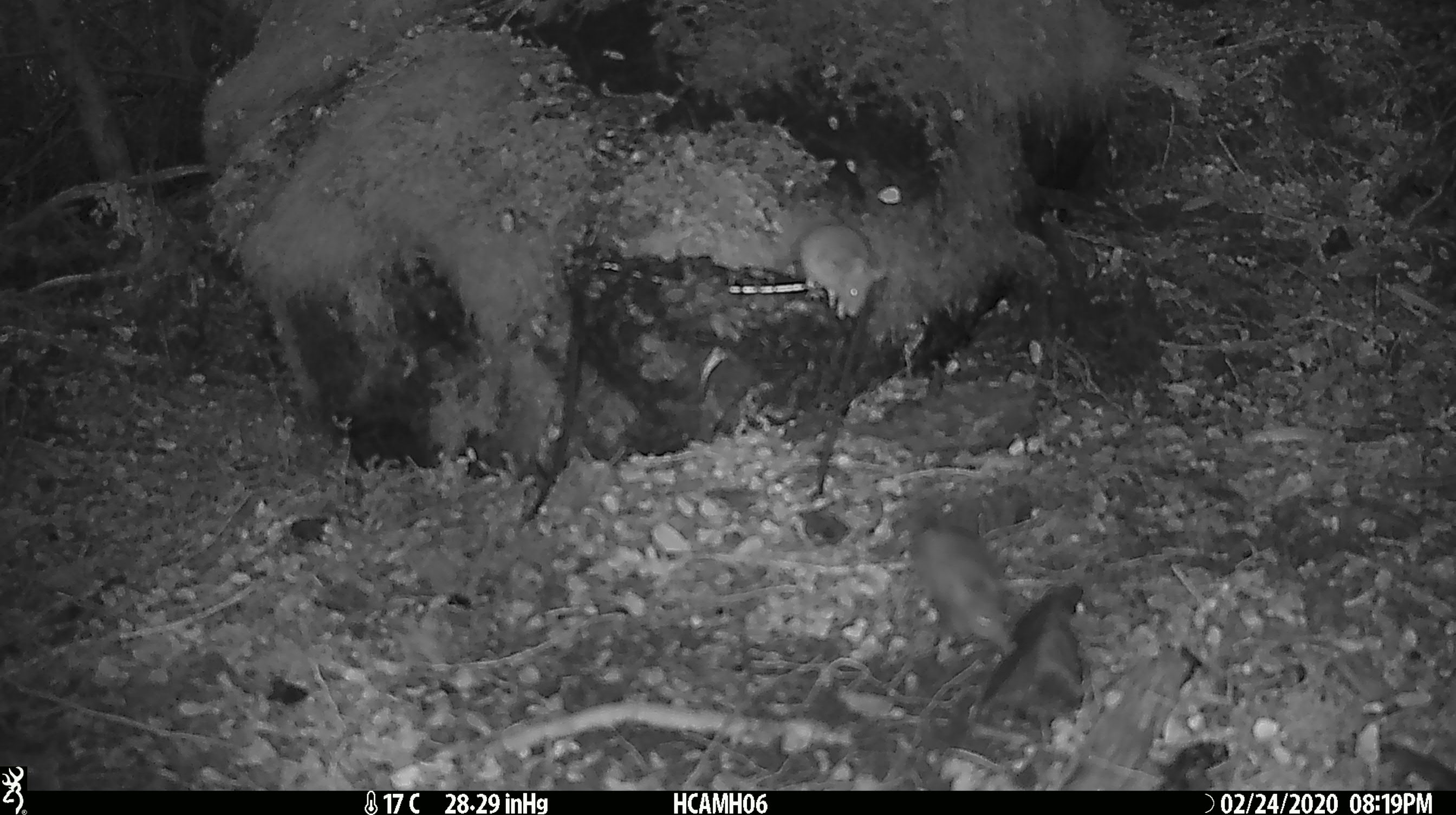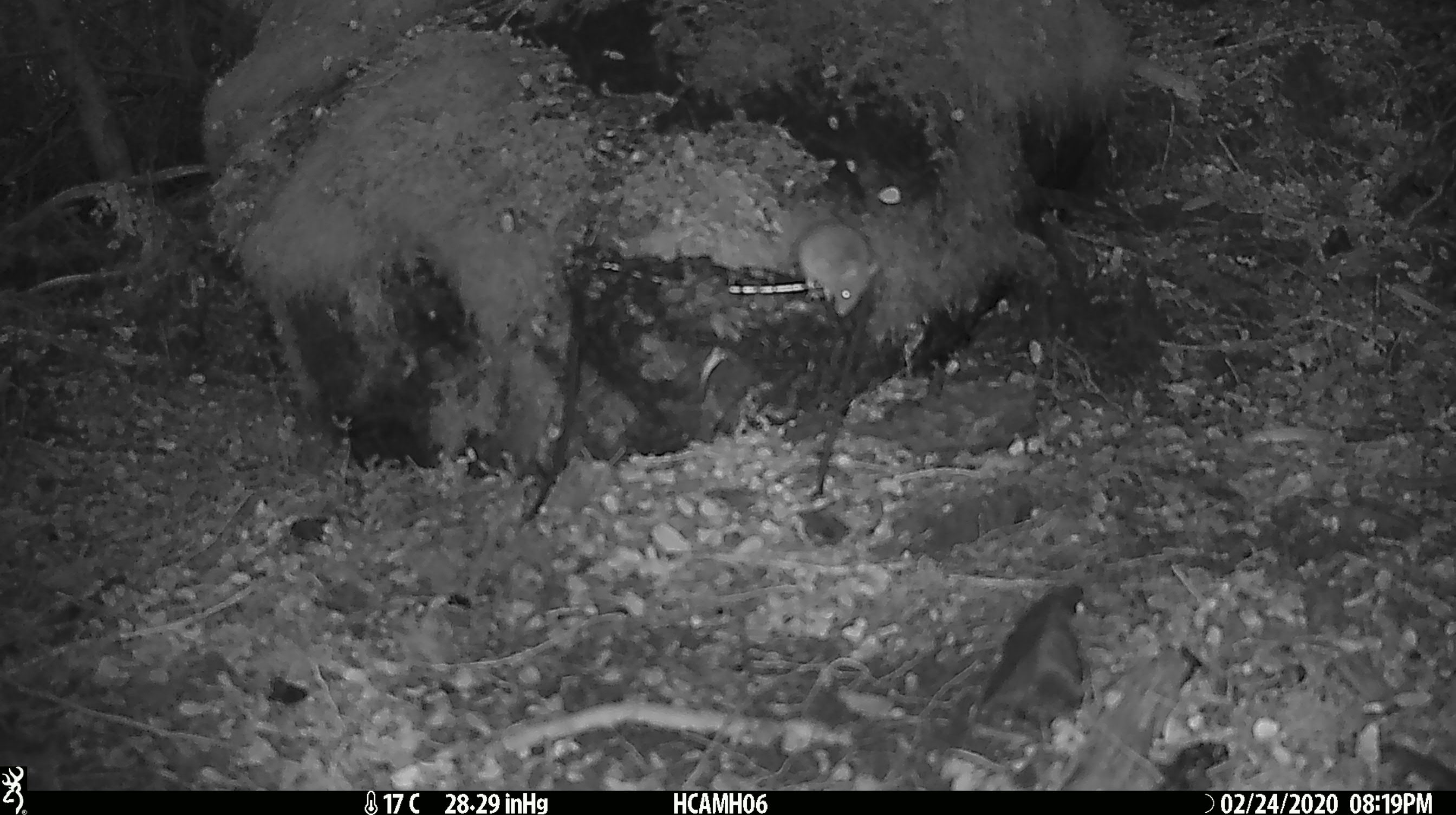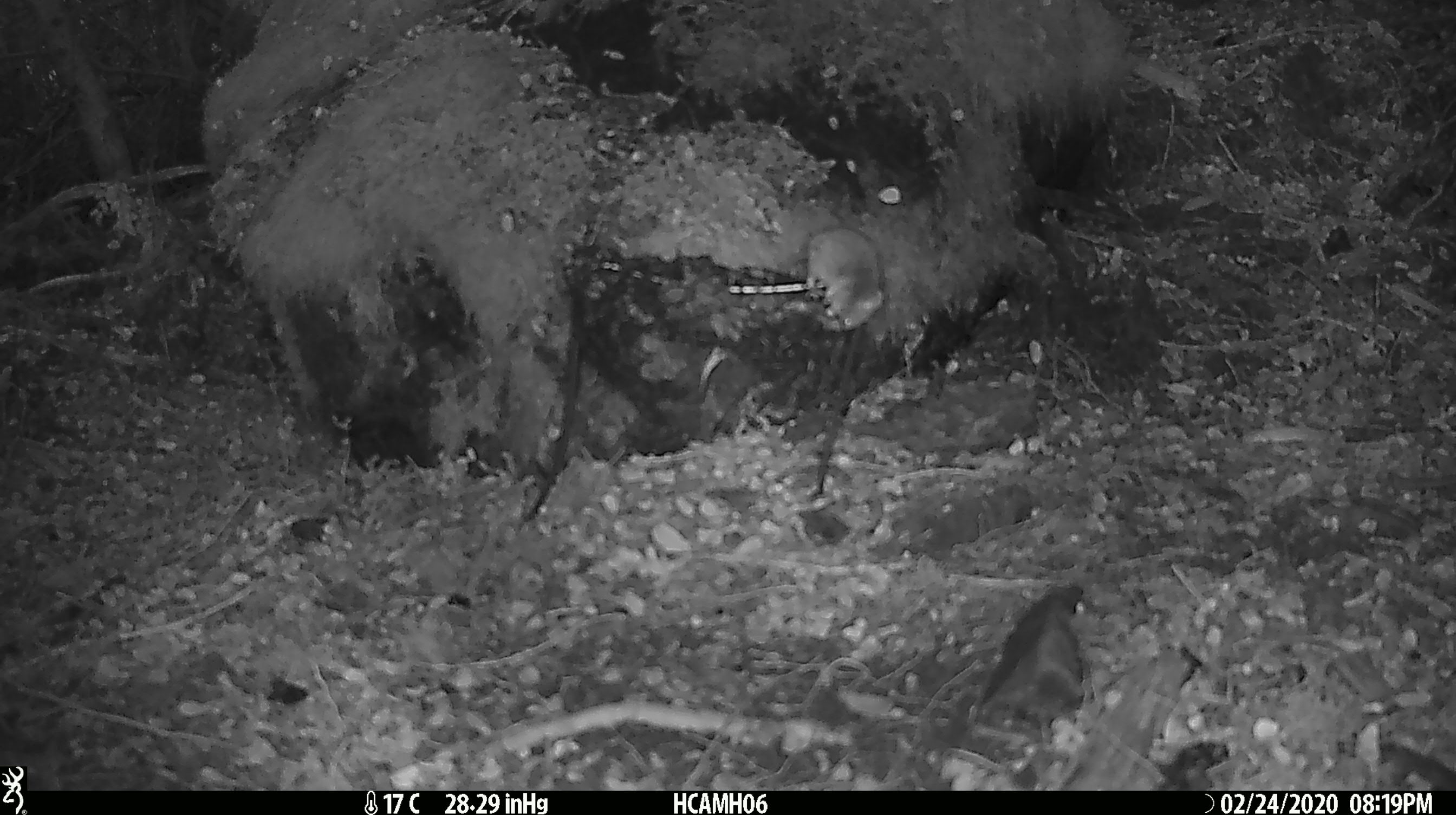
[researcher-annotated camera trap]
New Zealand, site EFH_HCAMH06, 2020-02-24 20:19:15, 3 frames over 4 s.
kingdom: Animalia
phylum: Chordata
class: Mammalia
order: Rodentia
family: Muridae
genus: Mus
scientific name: Mus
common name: mouse